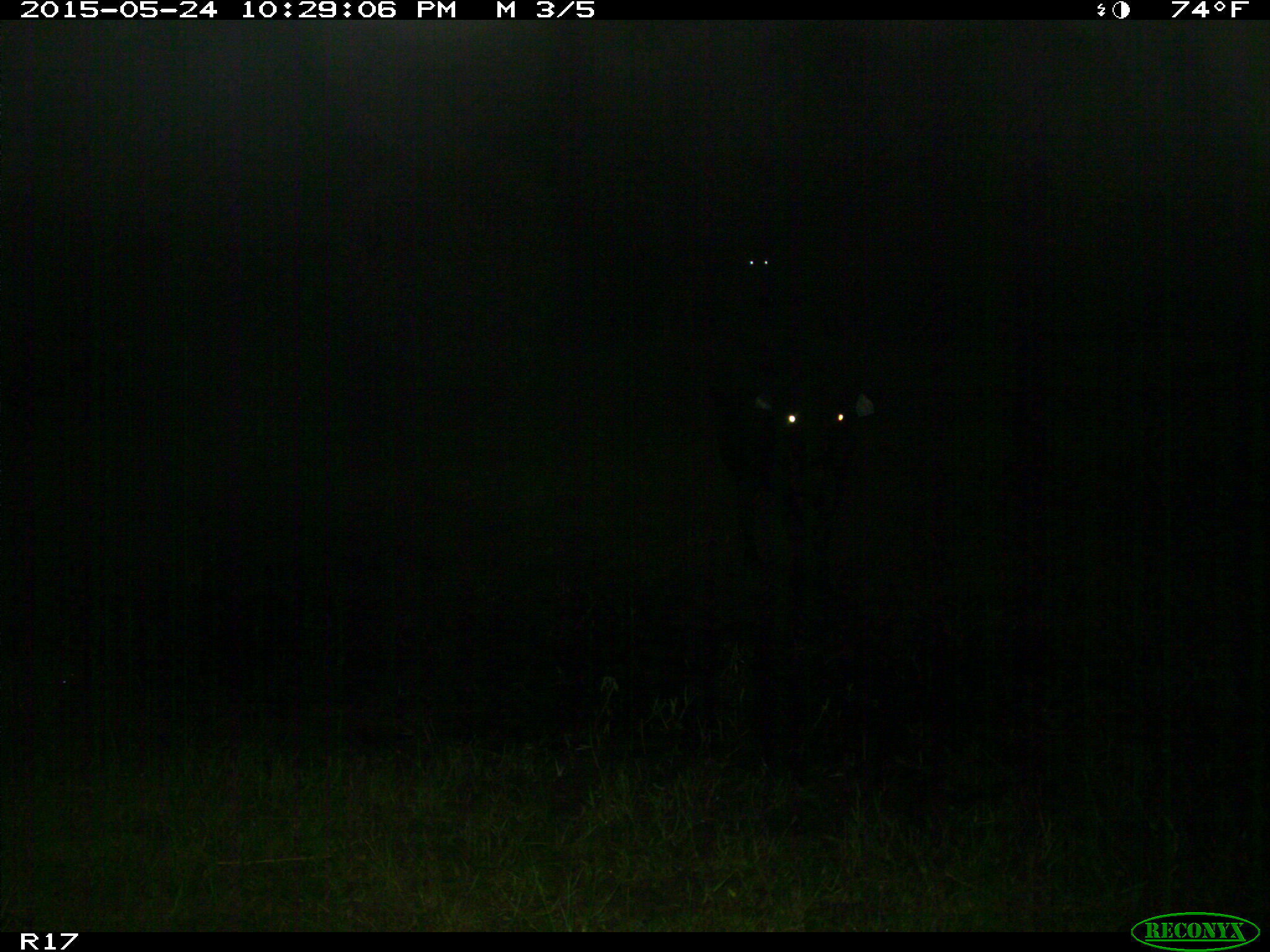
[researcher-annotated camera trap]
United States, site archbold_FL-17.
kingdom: Animalia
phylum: Chordata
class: Mammalia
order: Artiodactyla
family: Bovidae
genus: Bos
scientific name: Bos taurus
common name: domestic cow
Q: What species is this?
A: Bos taurus (domestic cow).